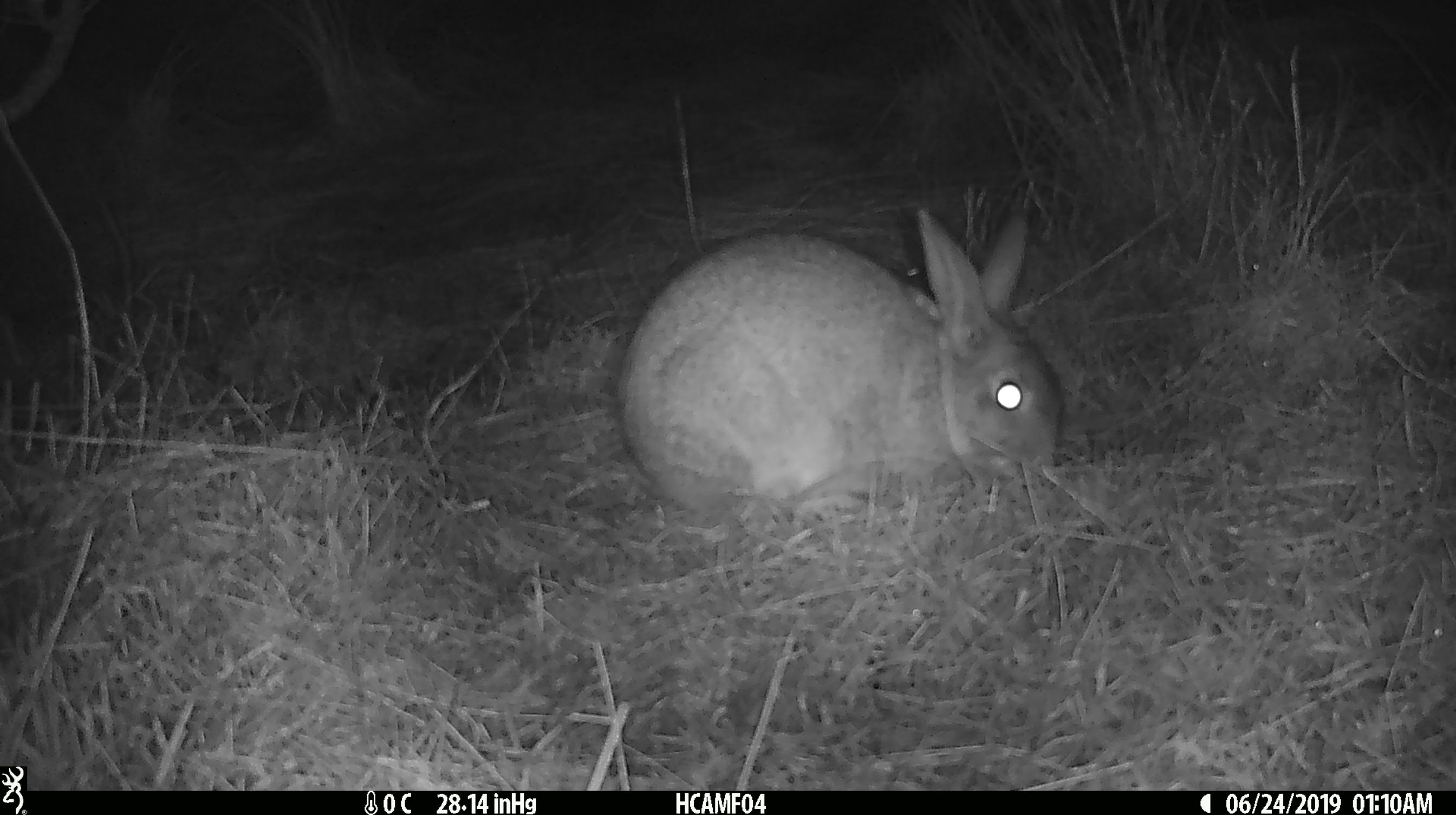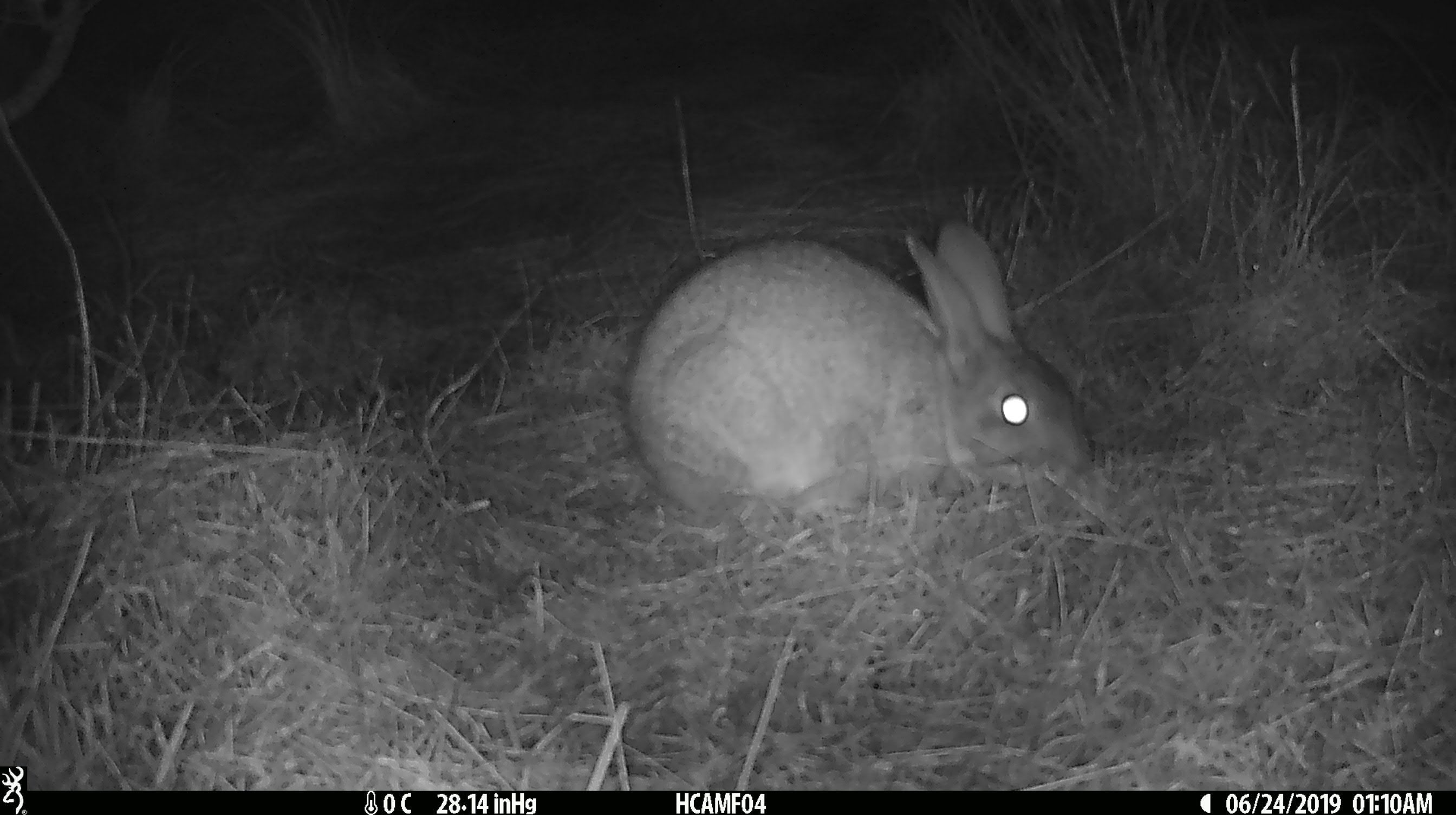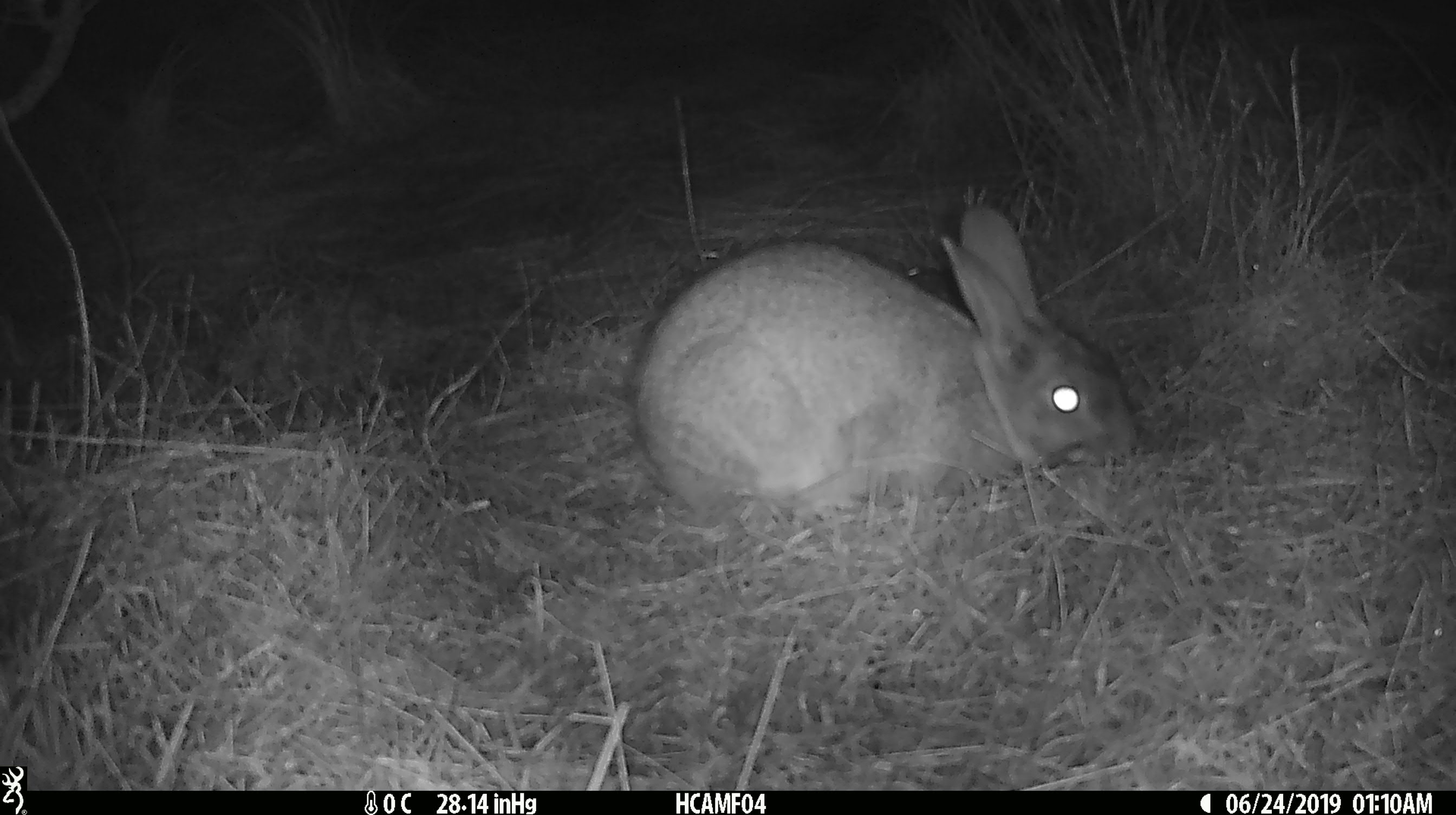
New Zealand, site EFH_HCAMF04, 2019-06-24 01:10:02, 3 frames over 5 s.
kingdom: Animalia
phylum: Chordata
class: Mammalia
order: Lagomorpha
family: Leporidae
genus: Lepus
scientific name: Lepus europaeus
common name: brown hare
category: hare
Hare (brown hare) (Lepus europaeus).